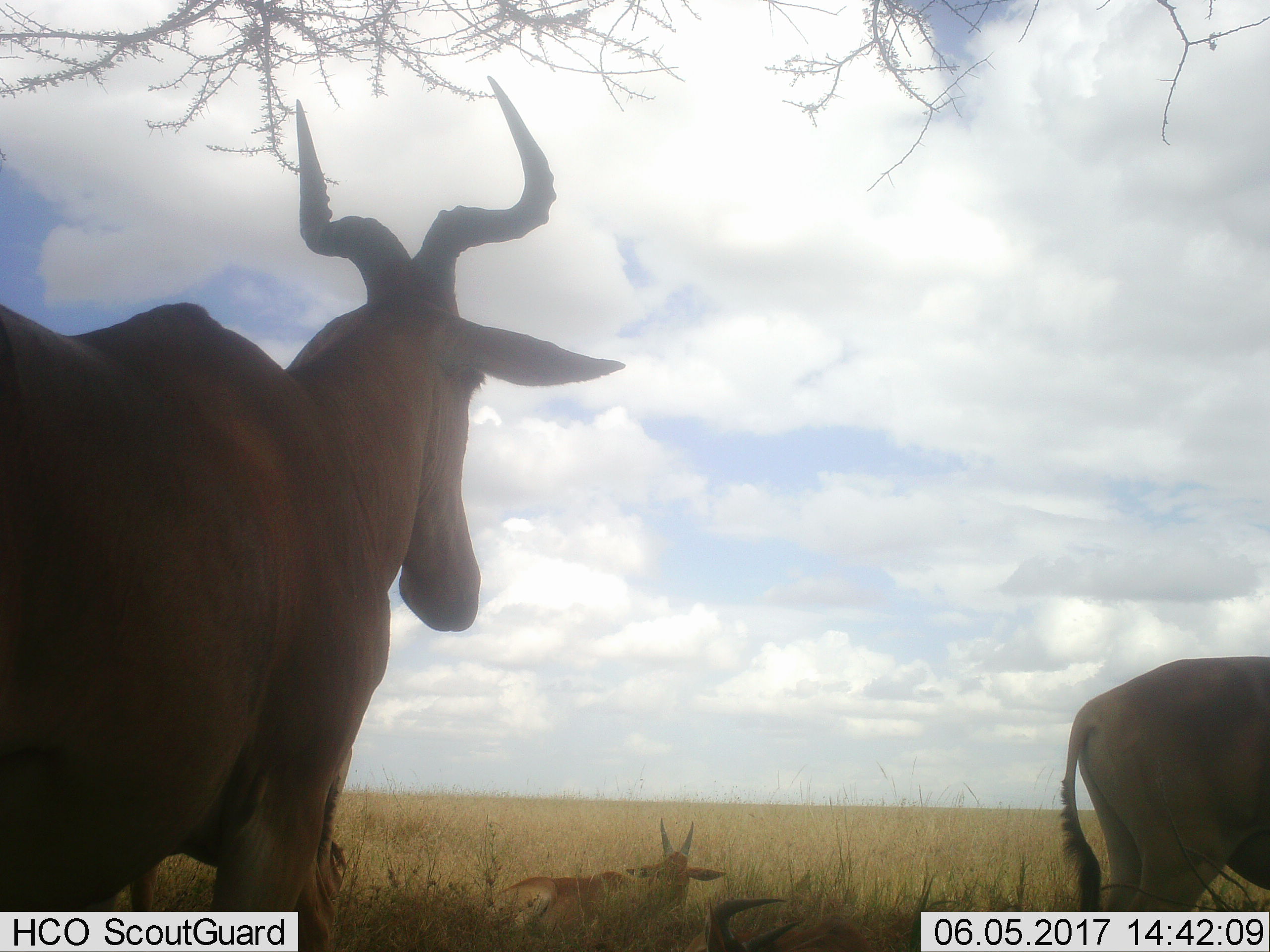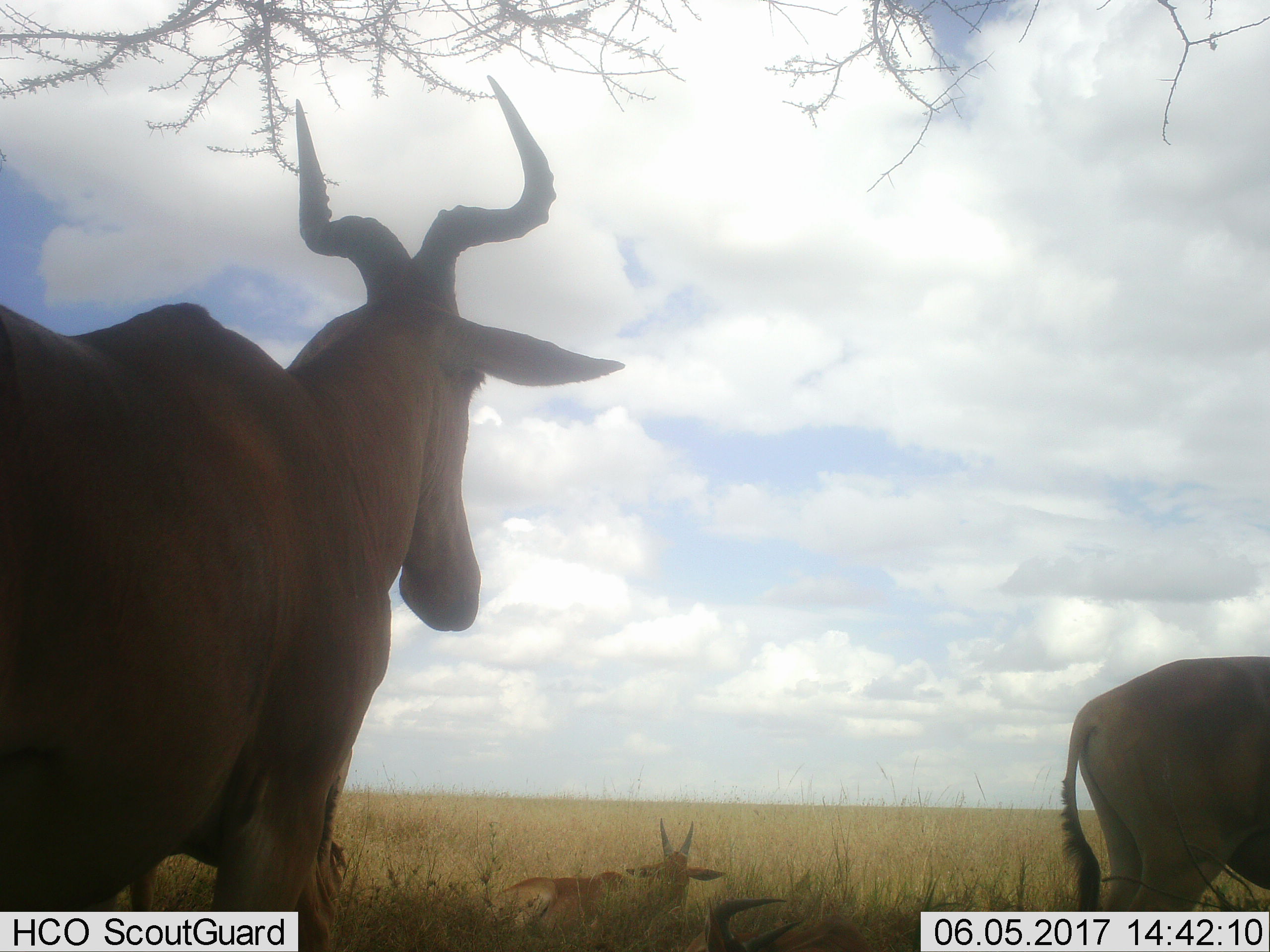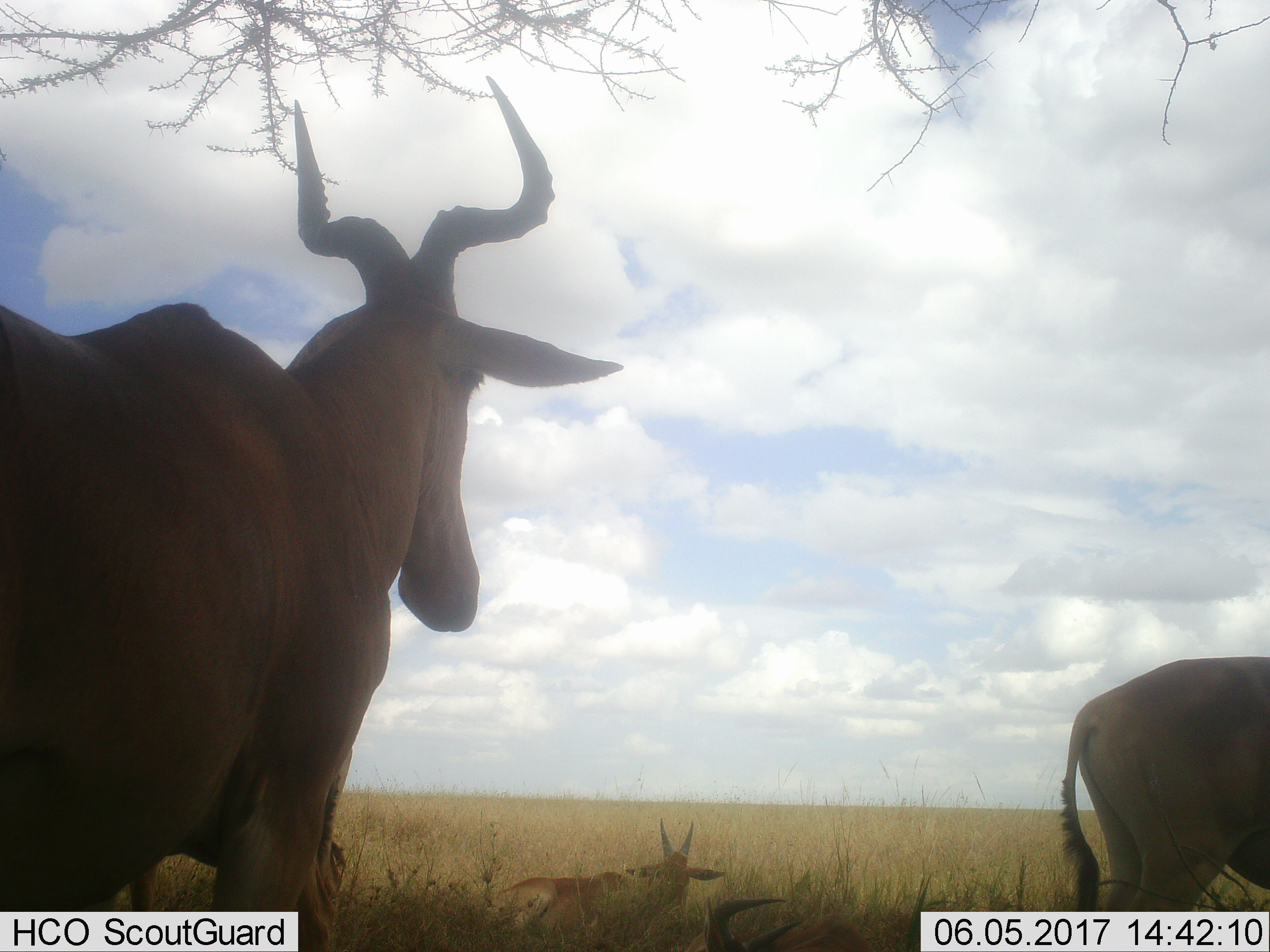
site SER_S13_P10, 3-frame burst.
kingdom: Animalia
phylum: Chordata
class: Mammalia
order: Artiodactyla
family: Bovidae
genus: Alcelaphus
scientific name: Alcelaphus buselaphus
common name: hartebeest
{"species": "hartebeest (Alcelaphus buselaphus)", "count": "4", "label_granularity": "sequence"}